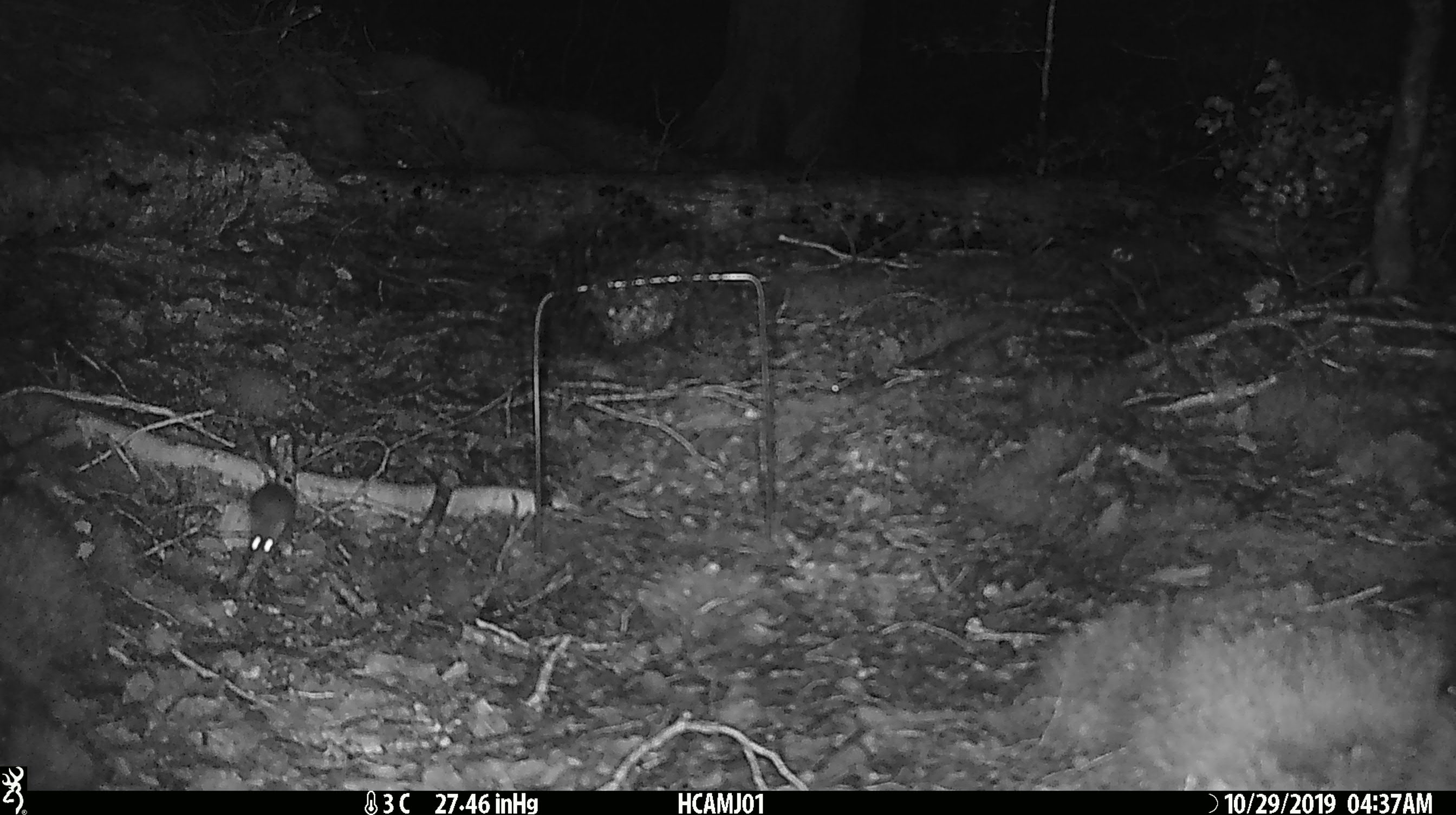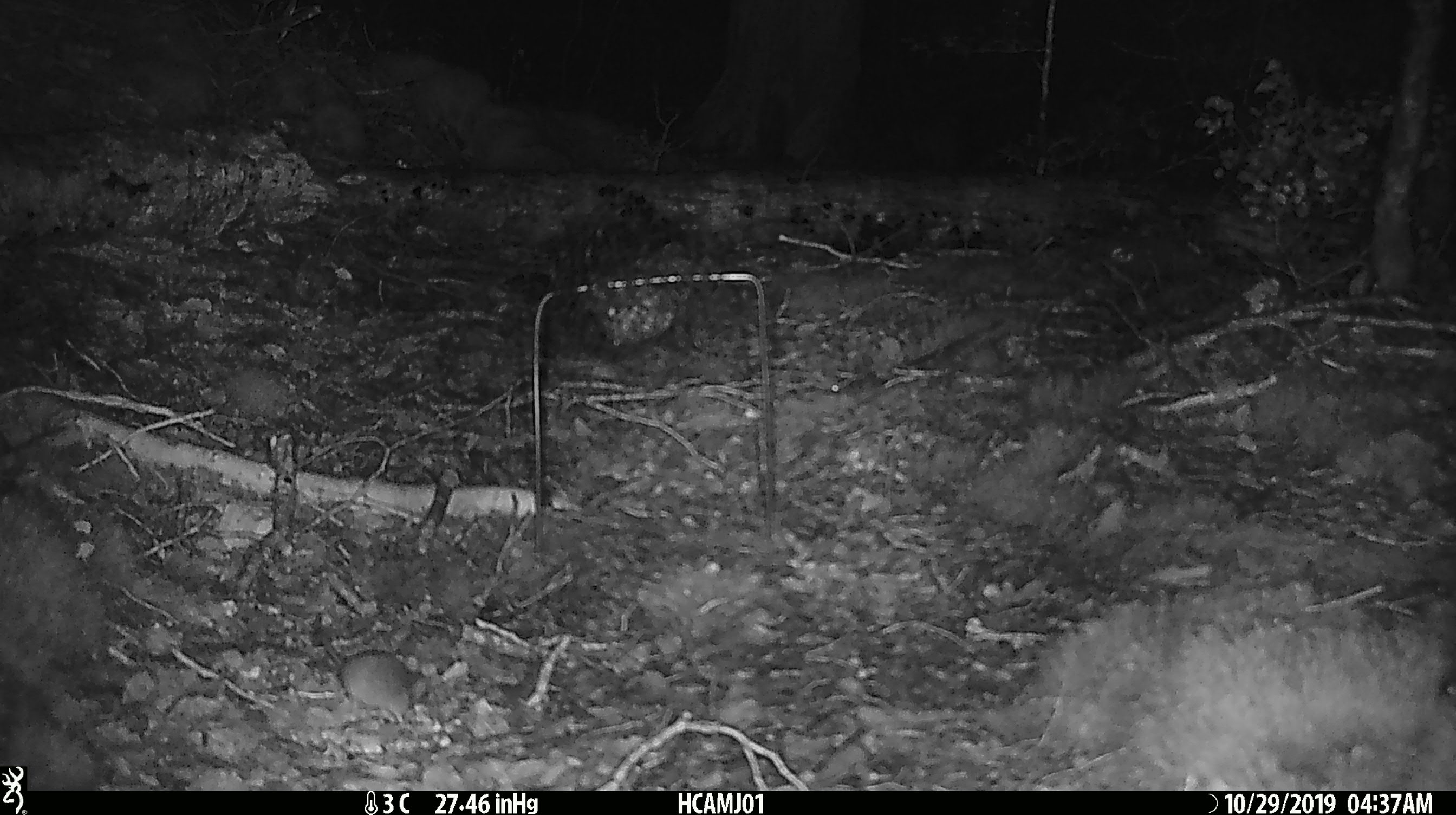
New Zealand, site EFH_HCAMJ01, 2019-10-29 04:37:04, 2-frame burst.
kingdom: Animalia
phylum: Chordata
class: Mammalia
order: Rodentia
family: Muridae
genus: Mus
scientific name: Mus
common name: mouse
Mouse (Mus).